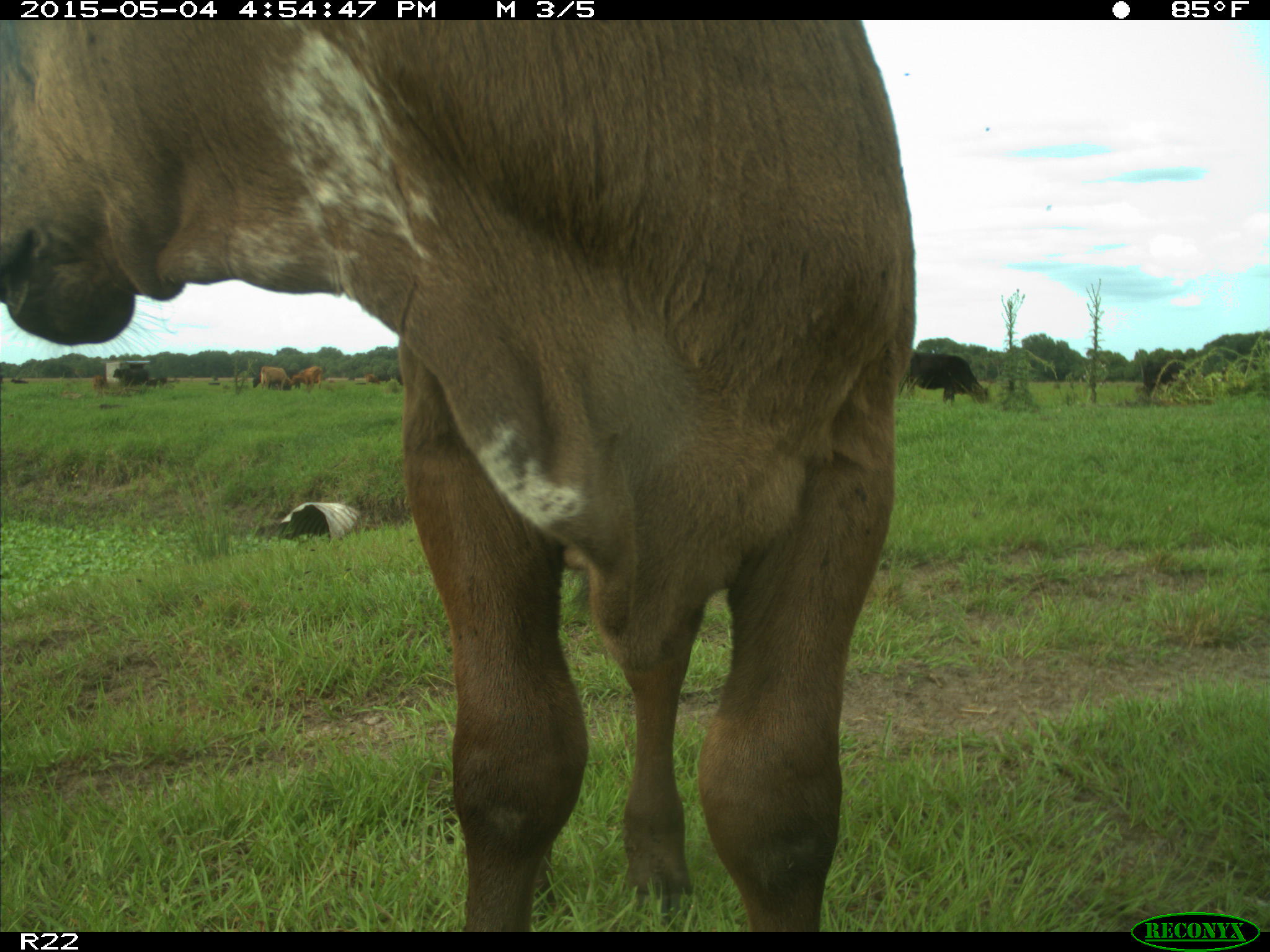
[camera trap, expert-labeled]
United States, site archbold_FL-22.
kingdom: Animalia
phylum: Chordata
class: Mammalia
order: Artiodactyla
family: Bovidae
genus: Bos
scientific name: Bos taurus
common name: domestic cow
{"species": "Bos taurus (domestic cow)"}